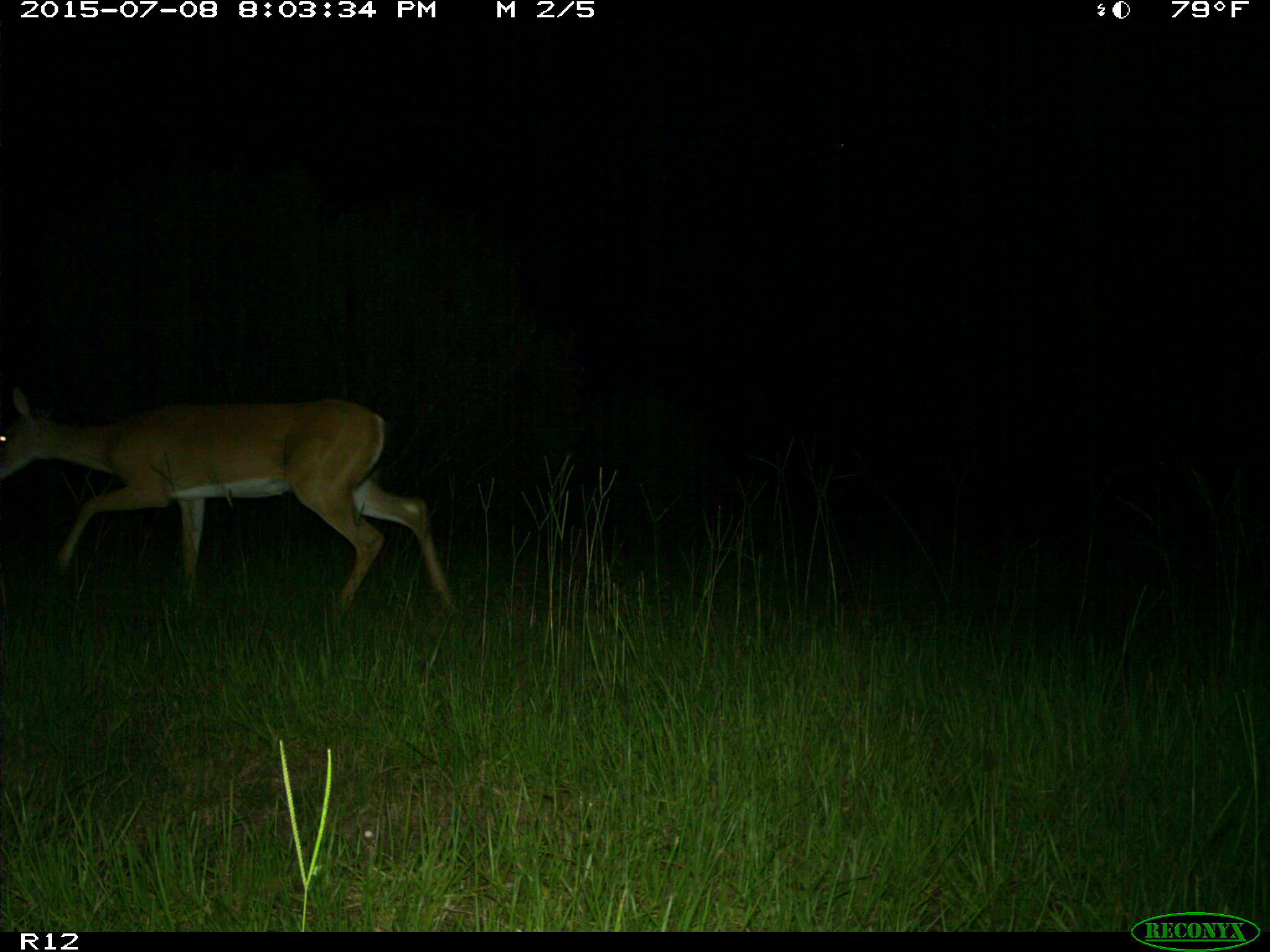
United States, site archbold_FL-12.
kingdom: Animalia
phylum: Chordata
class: Mammalia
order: Artiodactyla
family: Cervidae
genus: Odocoileus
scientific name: Odocoileus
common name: deer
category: unidentified deer